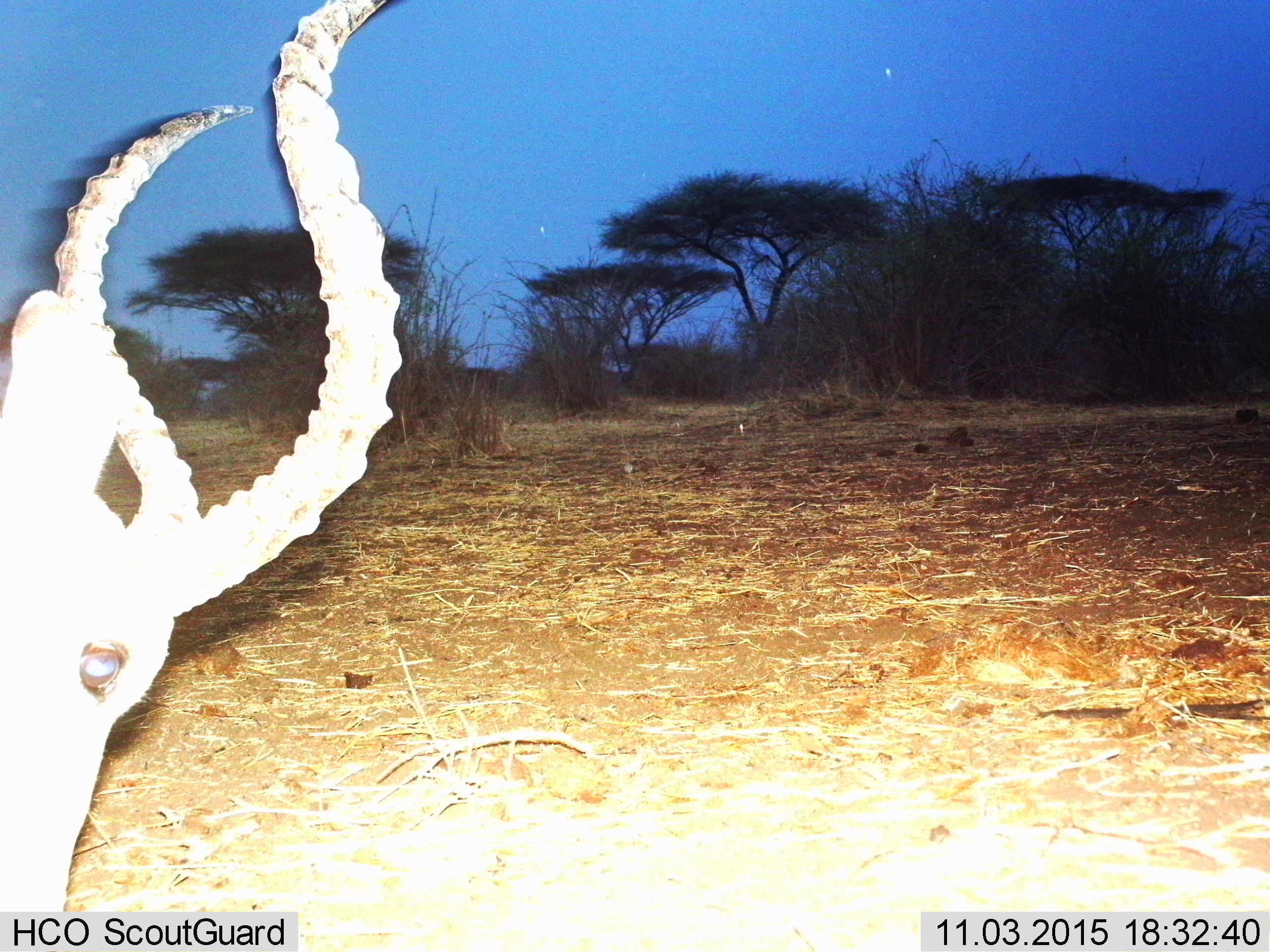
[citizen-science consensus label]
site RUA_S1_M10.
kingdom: Animalia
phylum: Chordata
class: Mammalia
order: Artiodactyla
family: Bovidae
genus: Aepyceros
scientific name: Aepyceros melampus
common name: impala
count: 1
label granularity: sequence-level